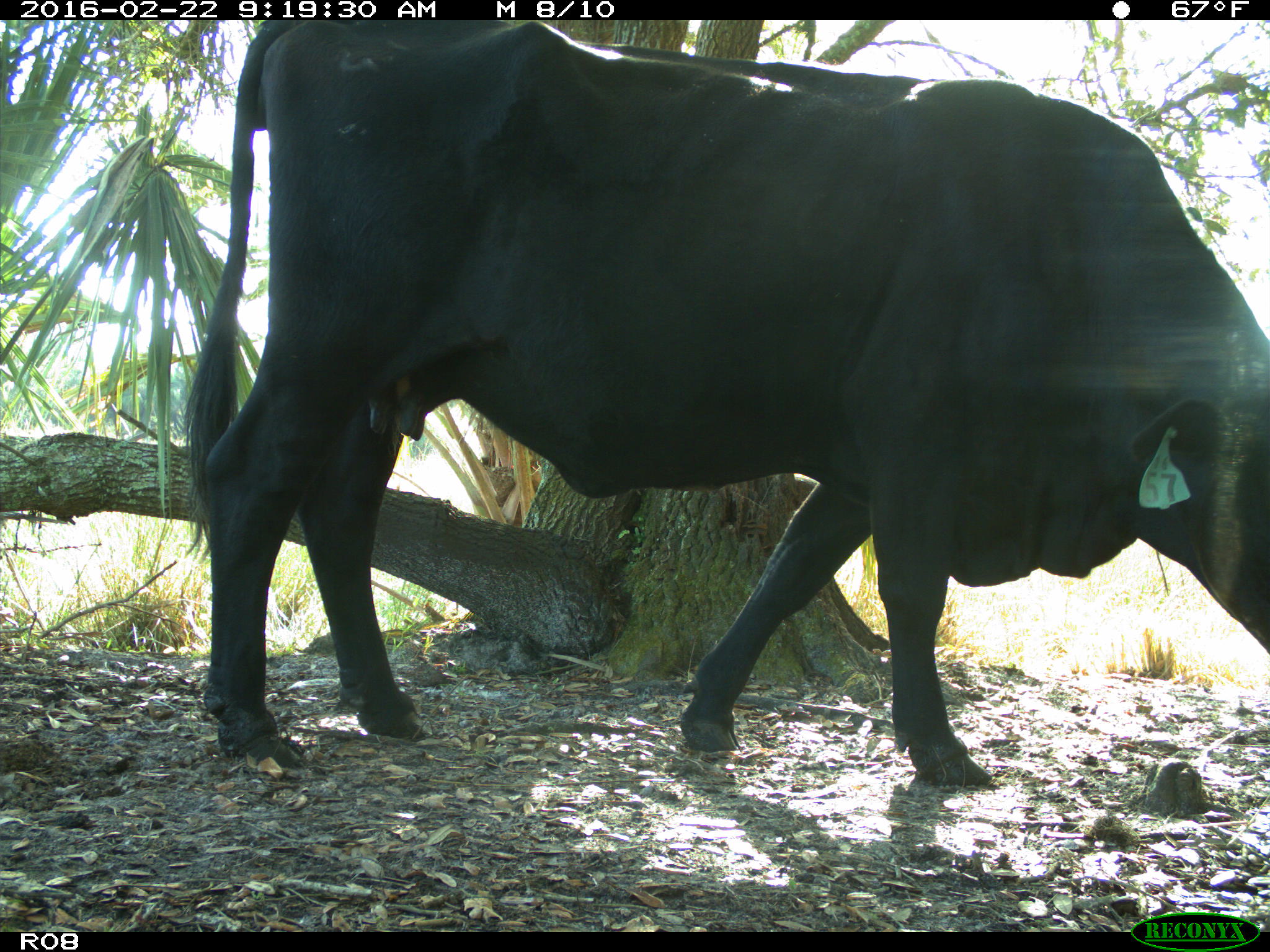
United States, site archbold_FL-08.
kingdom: Animalia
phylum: Chordata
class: Mammalia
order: Artiodactyla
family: Bovidae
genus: Bos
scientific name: Bos taurus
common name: domestic cow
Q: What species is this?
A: Bos taurus (domestic cow).